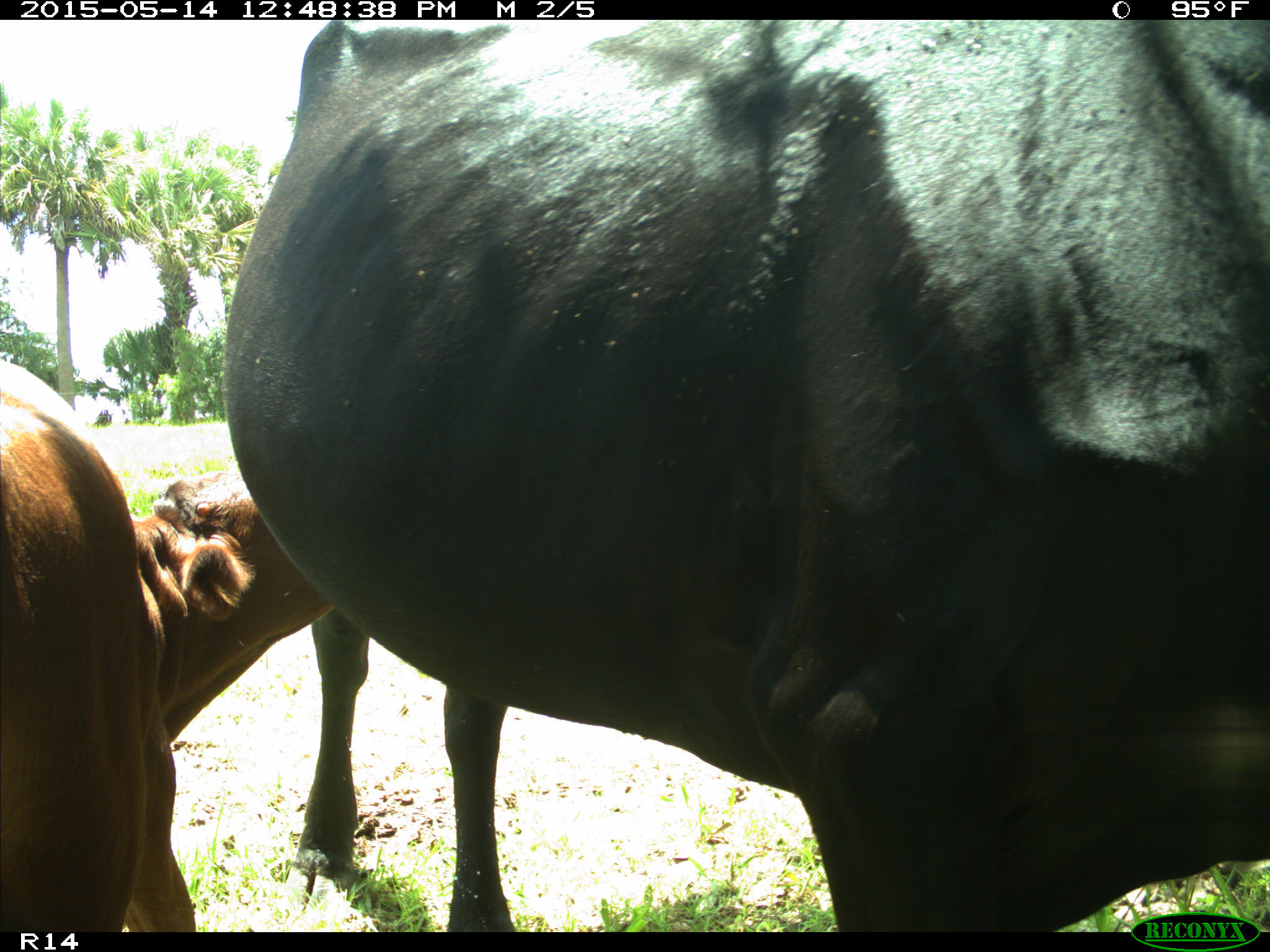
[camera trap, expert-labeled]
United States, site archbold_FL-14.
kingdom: Animalia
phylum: Chordata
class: Mammalia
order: Artiodactyla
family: Bovidae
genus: Bos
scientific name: Bos taurus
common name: domestic cow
Bos taurus (domestic cow).